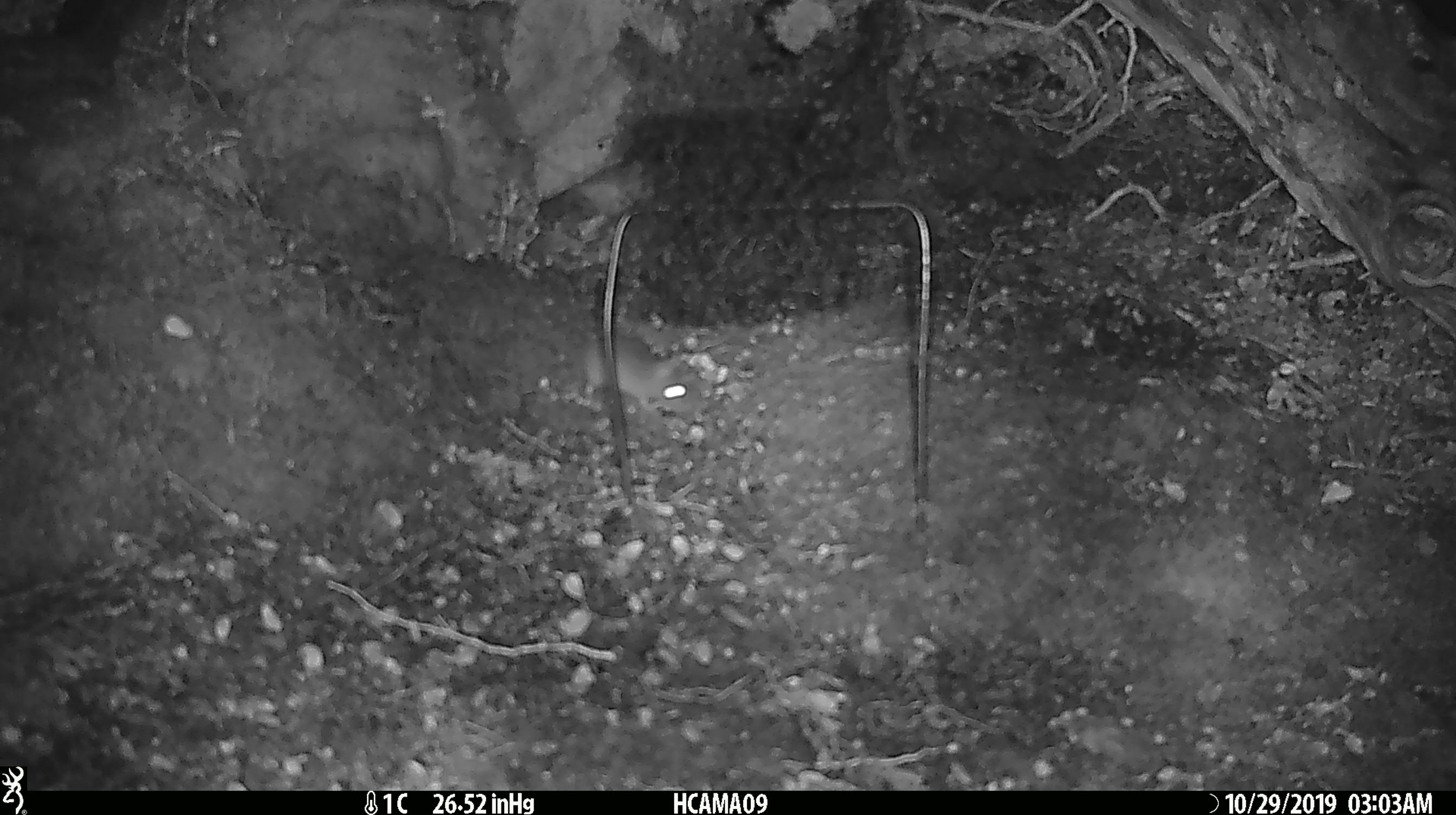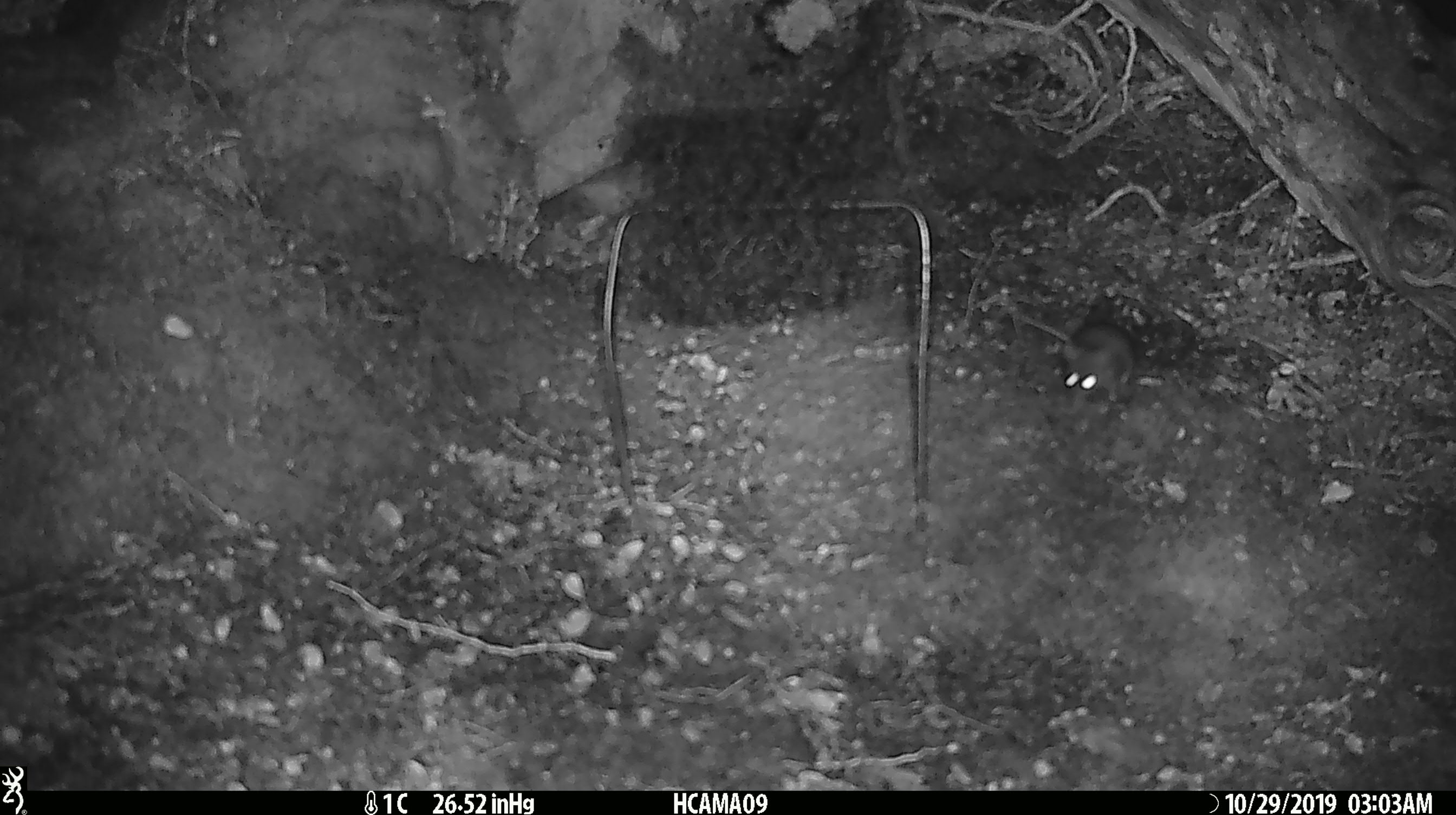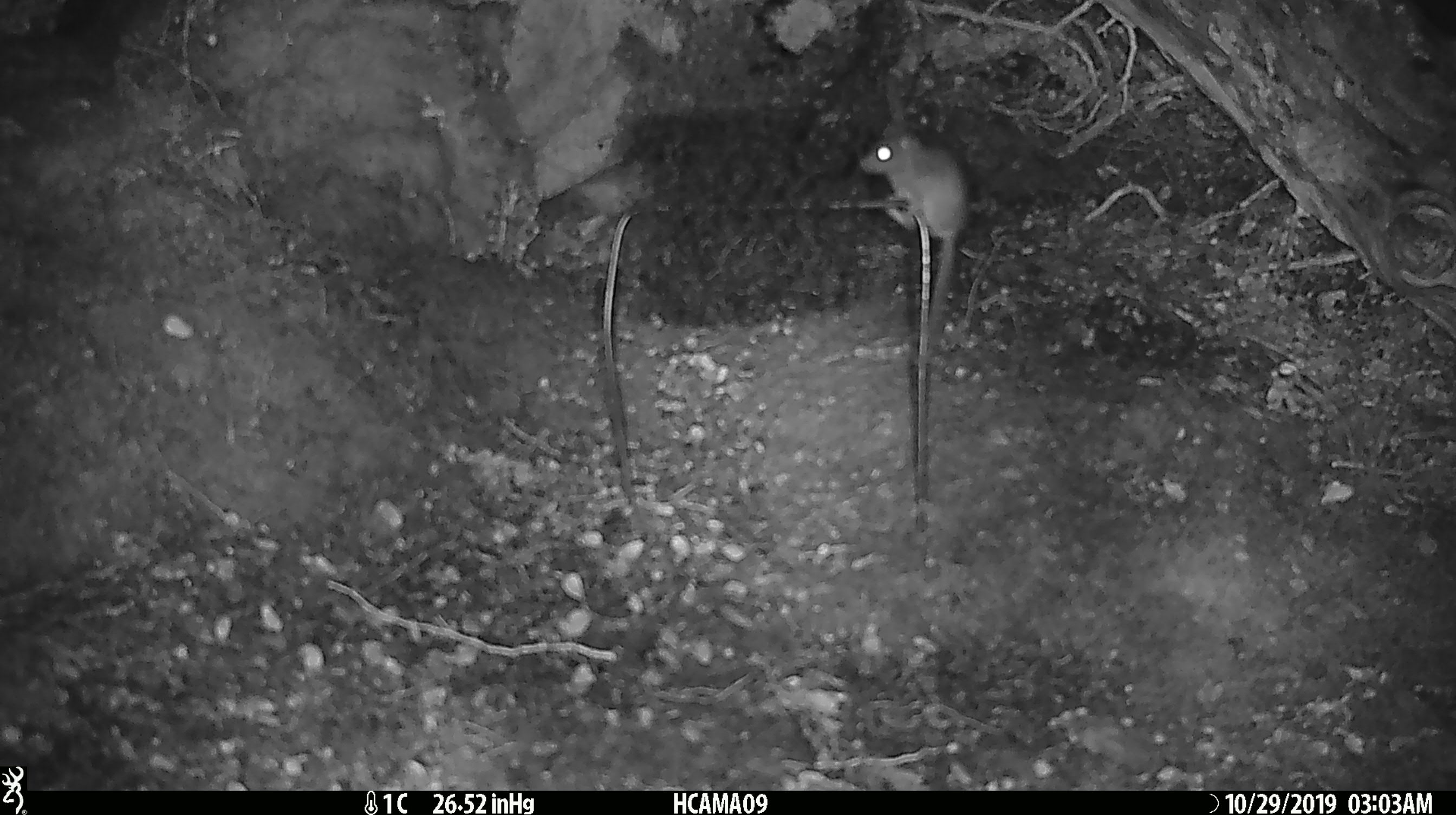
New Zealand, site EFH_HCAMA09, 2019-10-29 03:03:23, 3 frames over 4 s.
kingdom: Animalia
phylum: Chordata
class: Mammalia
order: Rodentia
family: Muridae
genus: Mus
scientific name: Mus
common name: mouse